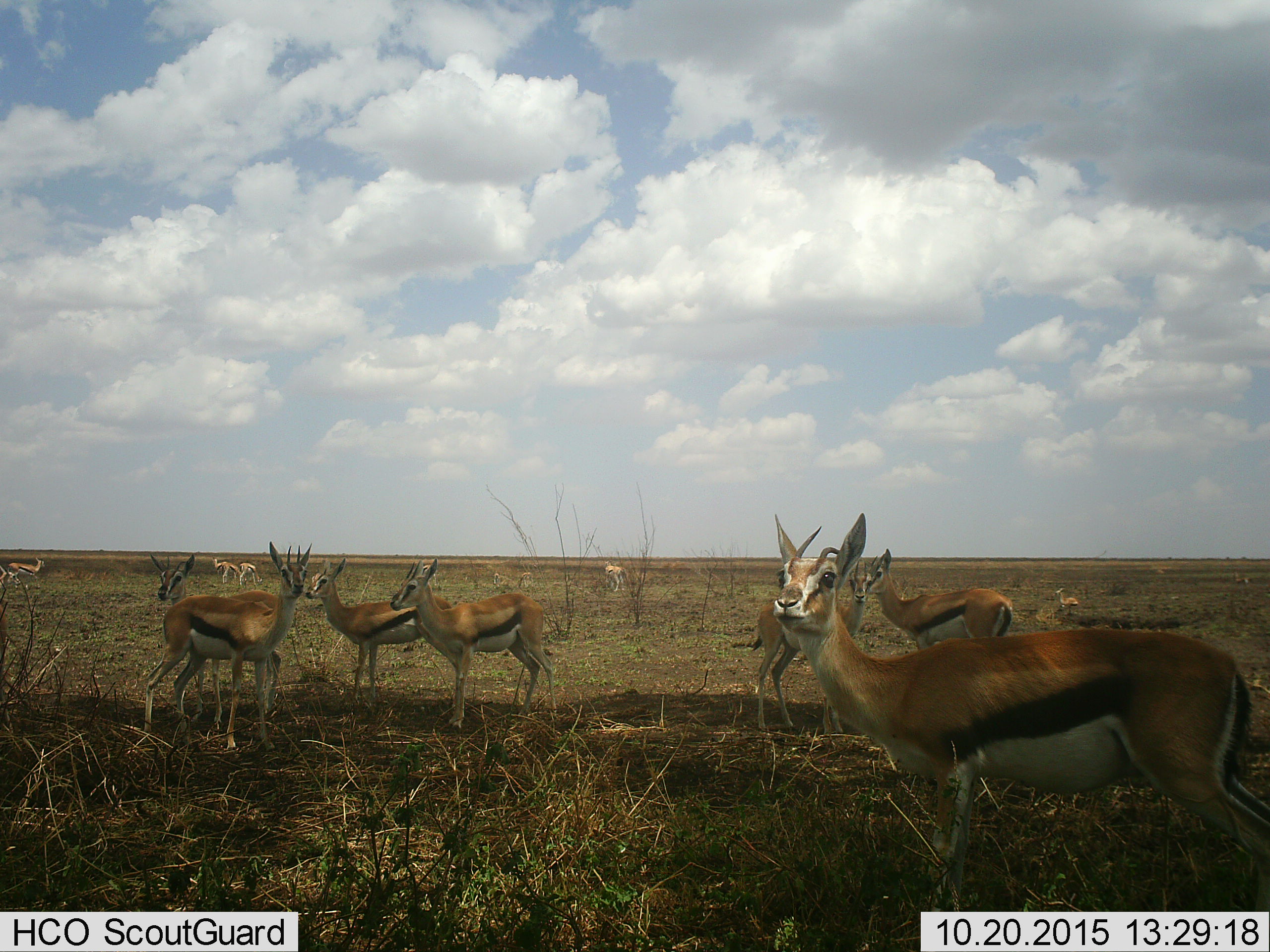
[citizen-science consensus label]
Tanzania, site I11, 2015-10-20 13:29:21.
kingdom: Animalia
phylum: Chordata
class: Mammalia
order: Artiodactyla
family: Bovidae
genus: Eudorcas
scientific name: Eudorcas thomsonii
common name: thomson's gazelle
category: gazellethomsons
Gazellethomsons (thomson's gazelle) (Eudorcas thomsonii), count 11-50. Behavior (volunteer vote fractions): standing 100%, resting 30%, moving 10%, interacting 0%. Young present (vote fraction): 20%. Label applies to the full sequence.